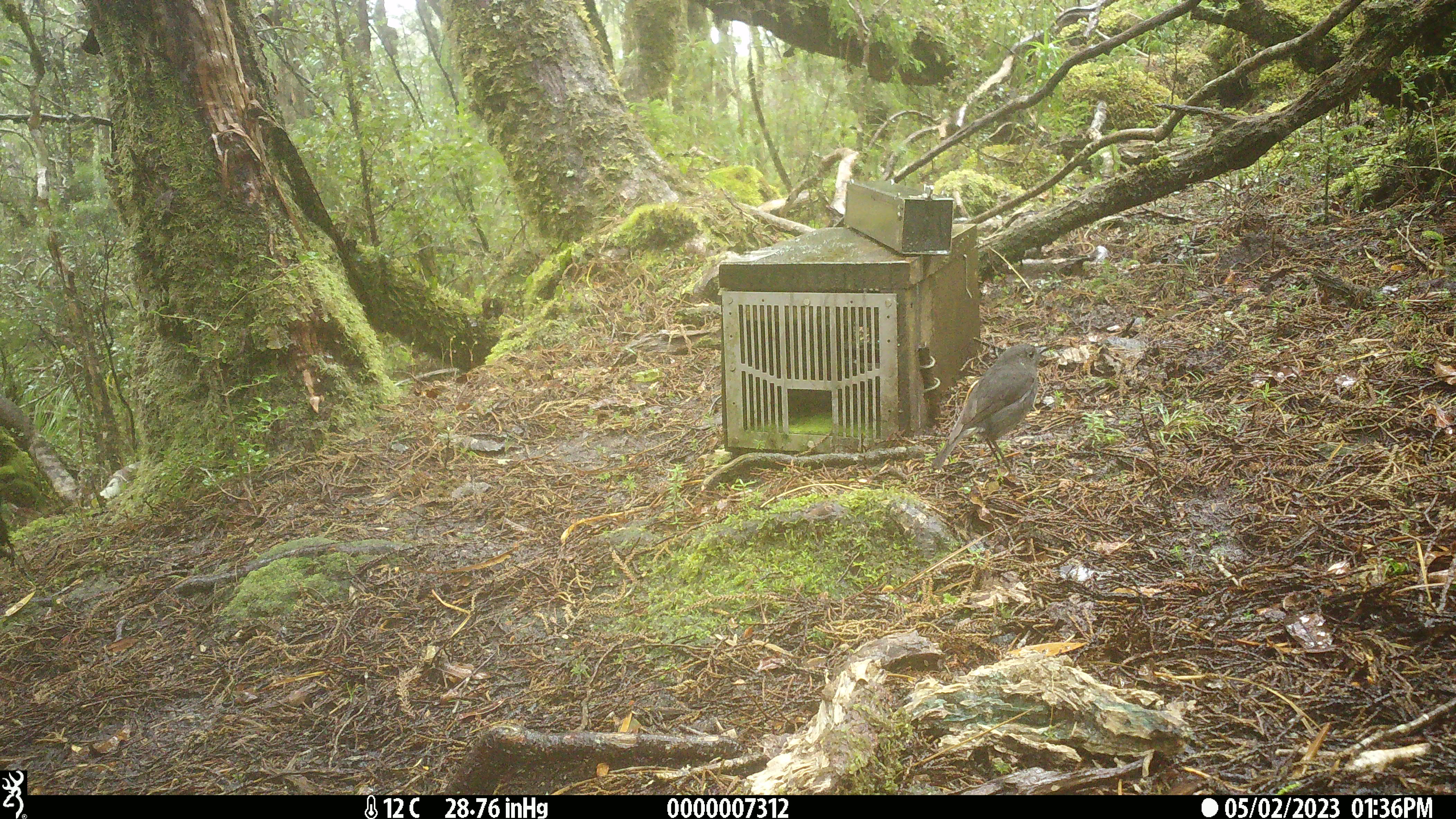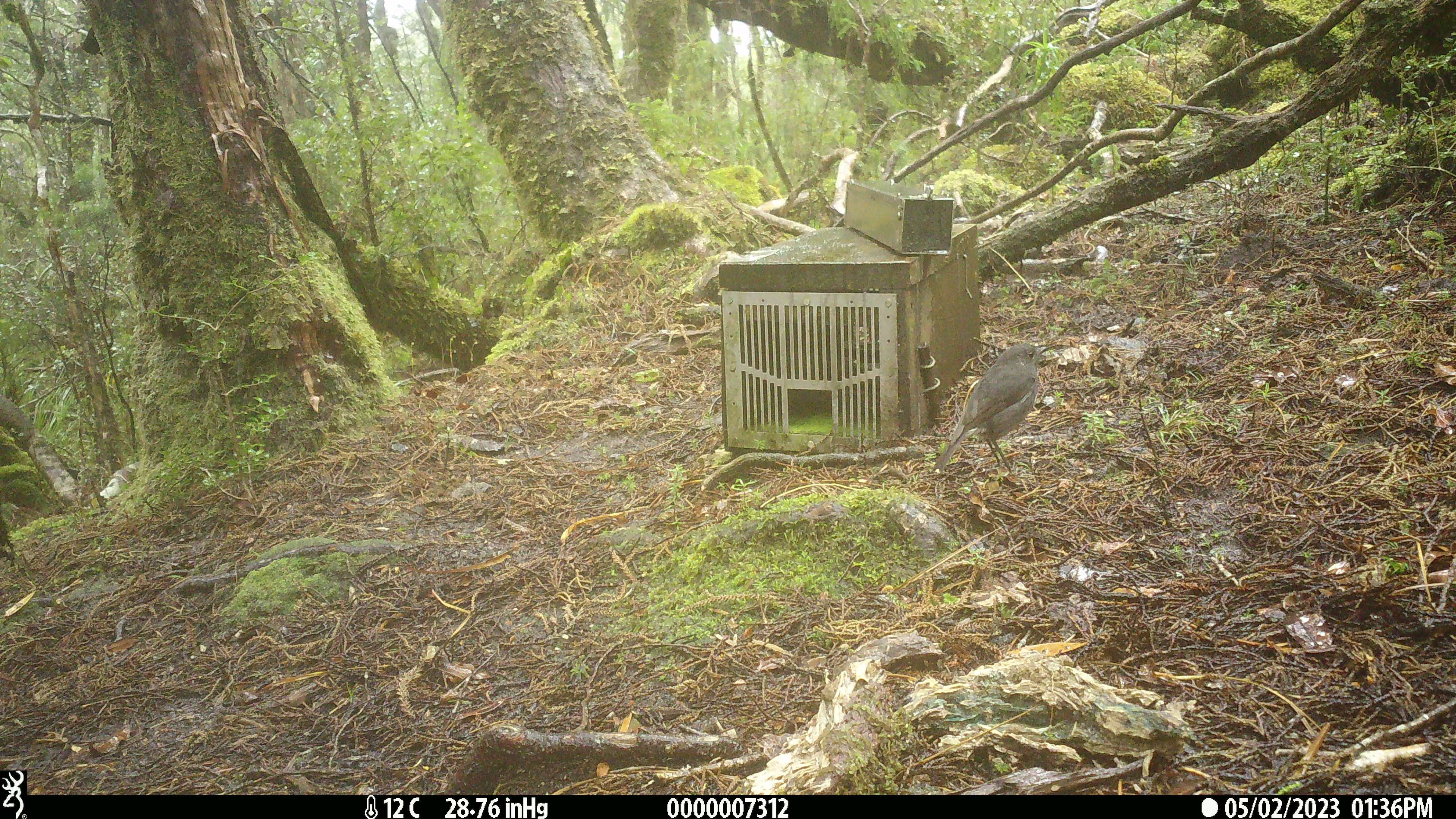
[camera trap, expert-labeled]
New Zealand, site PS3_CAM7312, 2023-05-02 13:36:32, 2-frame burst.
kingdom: Animalia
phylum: Chordata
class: Aves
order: Passeriformes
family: Petroicidae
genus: Petroica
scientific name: Petroica australis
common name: new zealand robin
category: robin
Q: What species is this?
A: Robin (new zealand robin) (Petroica australis).